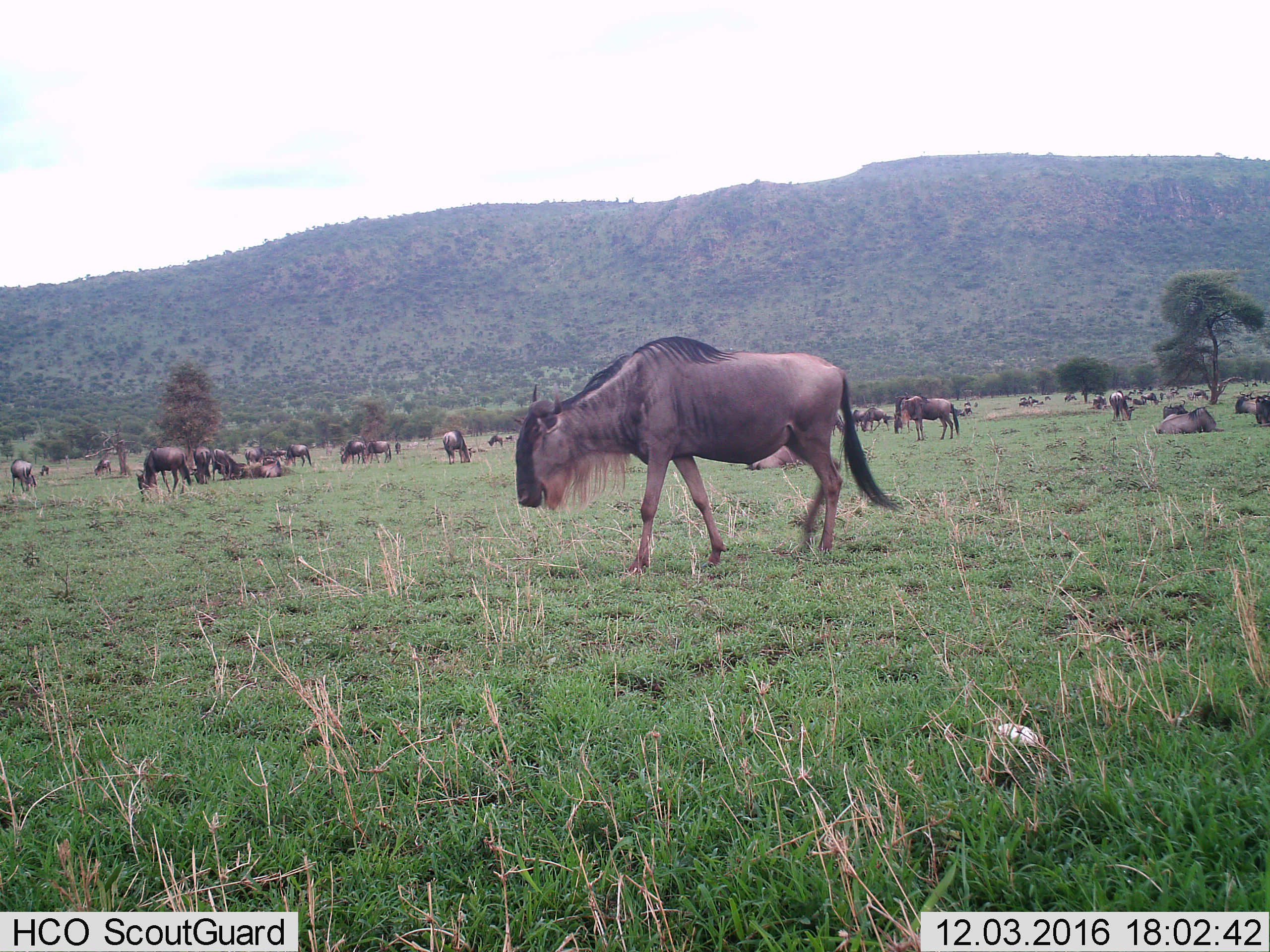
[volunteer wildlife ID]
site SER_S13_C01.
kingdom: Animalia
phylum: Chordata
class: Mammalia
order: Artiodactyla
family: Bovidae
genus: Connochaetes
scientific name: Connochaetes taurinus taurinus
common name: blue wildebeest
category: wildebeestblue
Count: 11-50.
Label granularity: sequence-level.